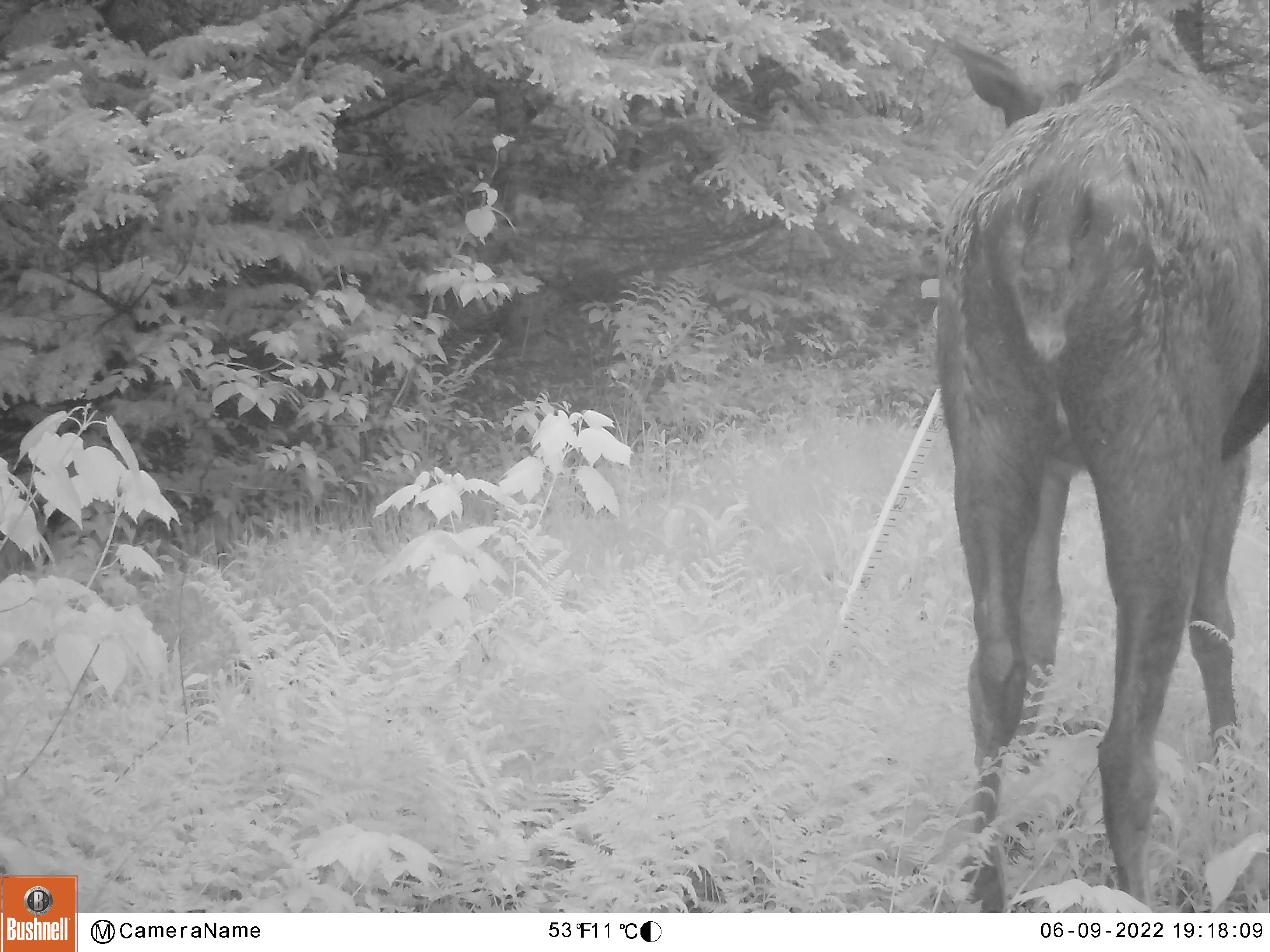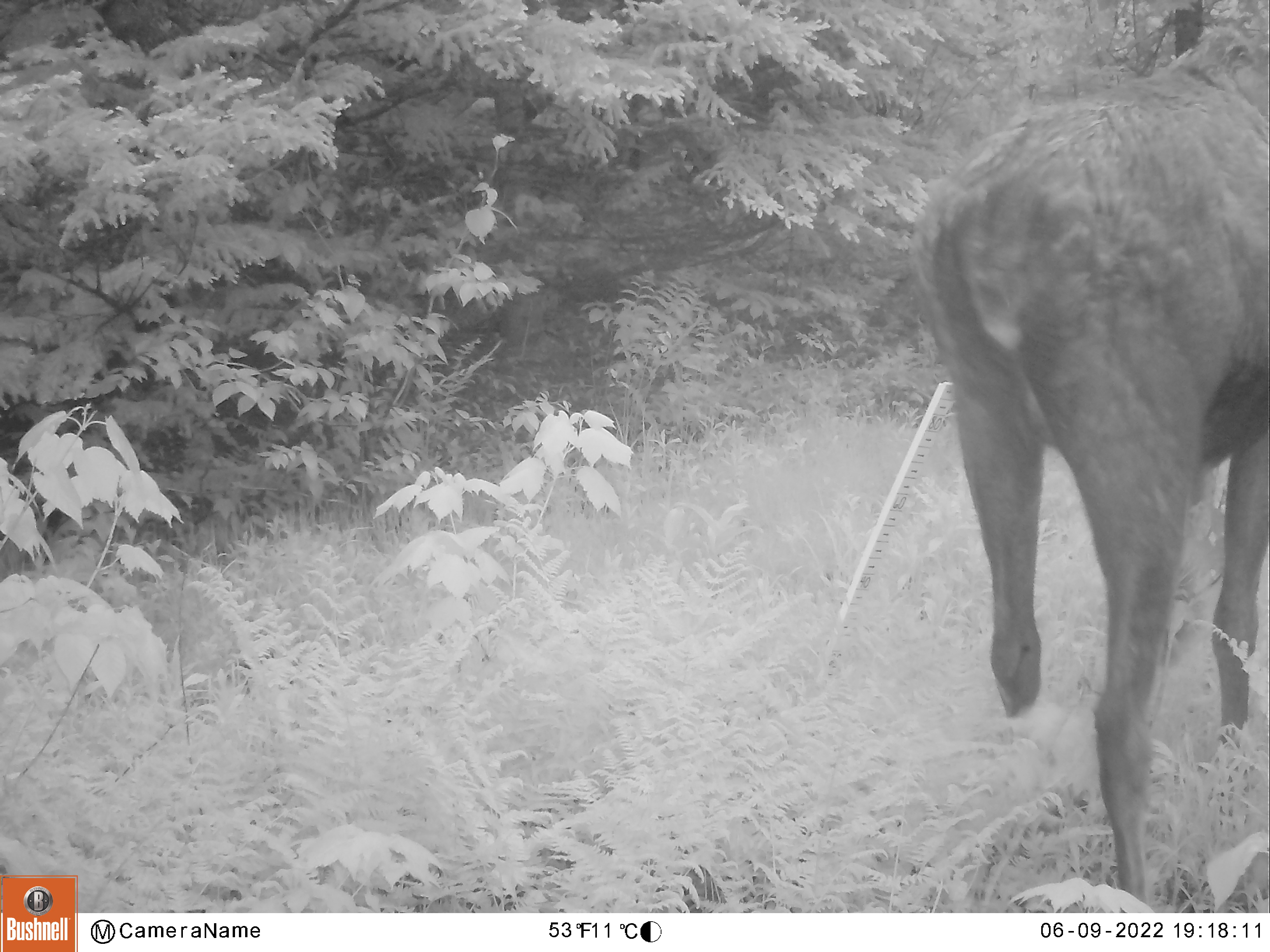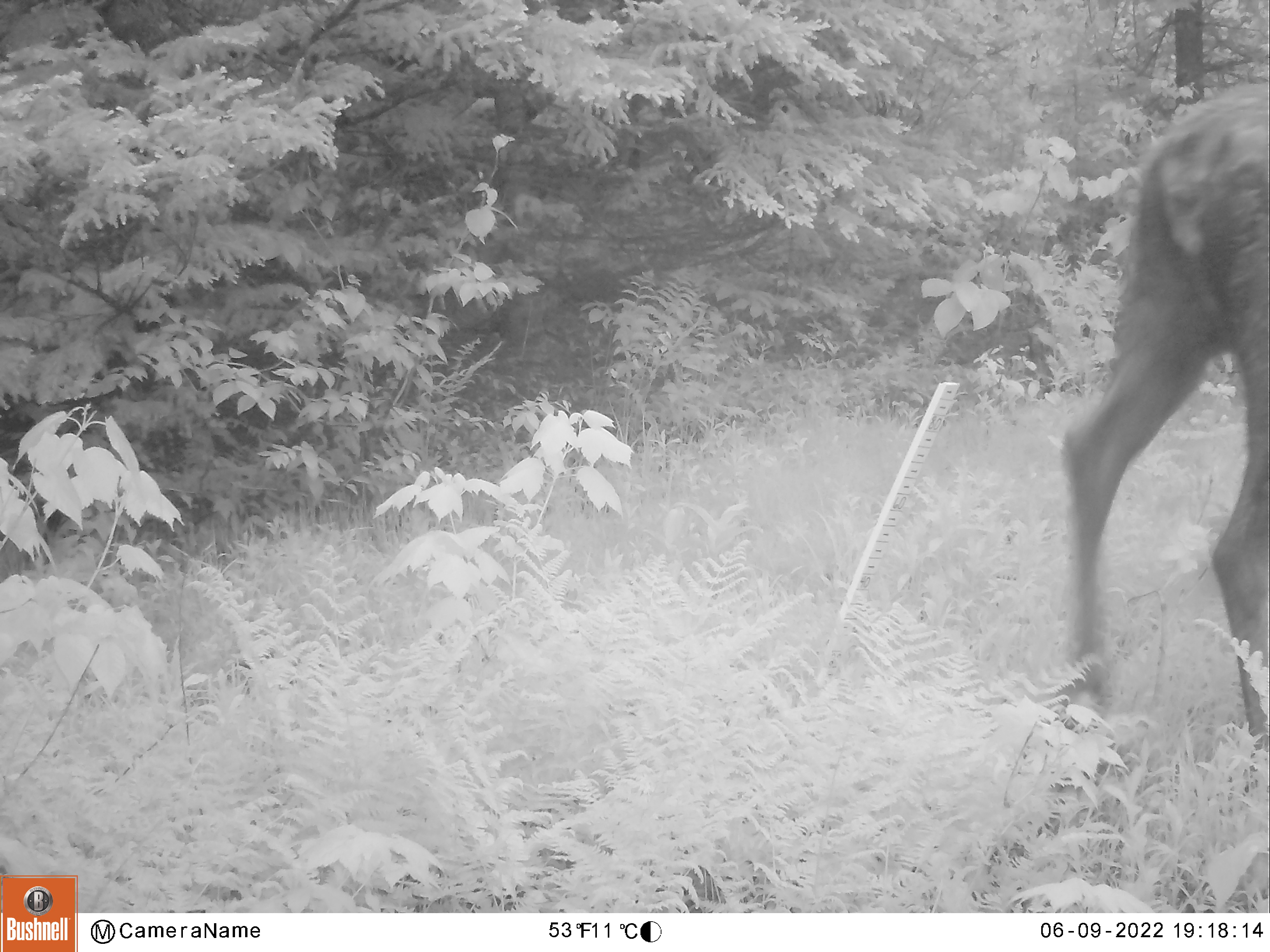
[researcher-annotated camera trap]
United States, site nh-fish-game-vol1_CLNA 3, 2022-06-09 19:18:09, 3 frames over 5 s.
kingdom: Animalia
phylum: Chordata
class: Mammalia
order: Artiodactyla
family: Cervidae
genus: Alces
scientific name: Alces alces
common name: moose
Moose (Alces alces).